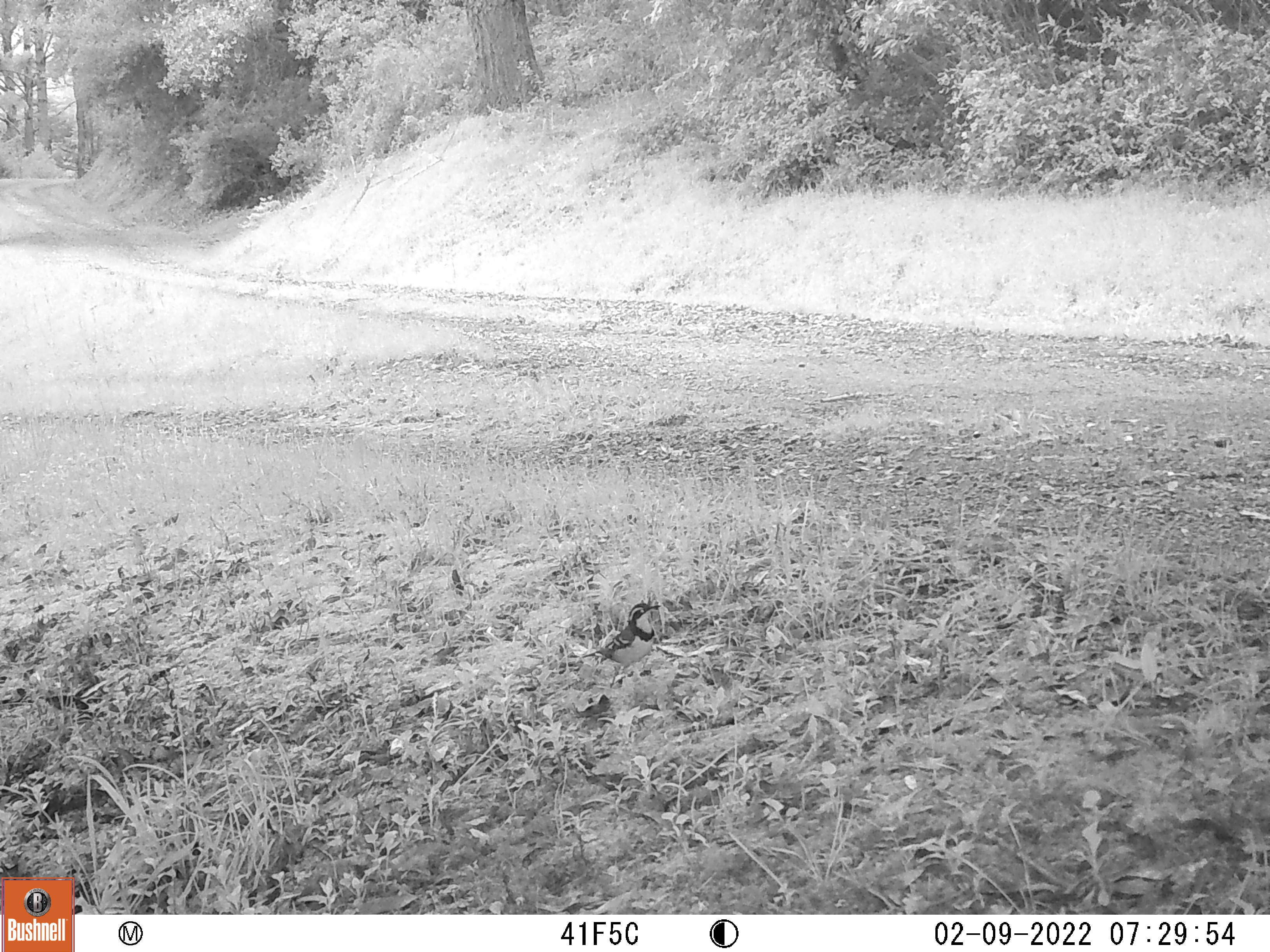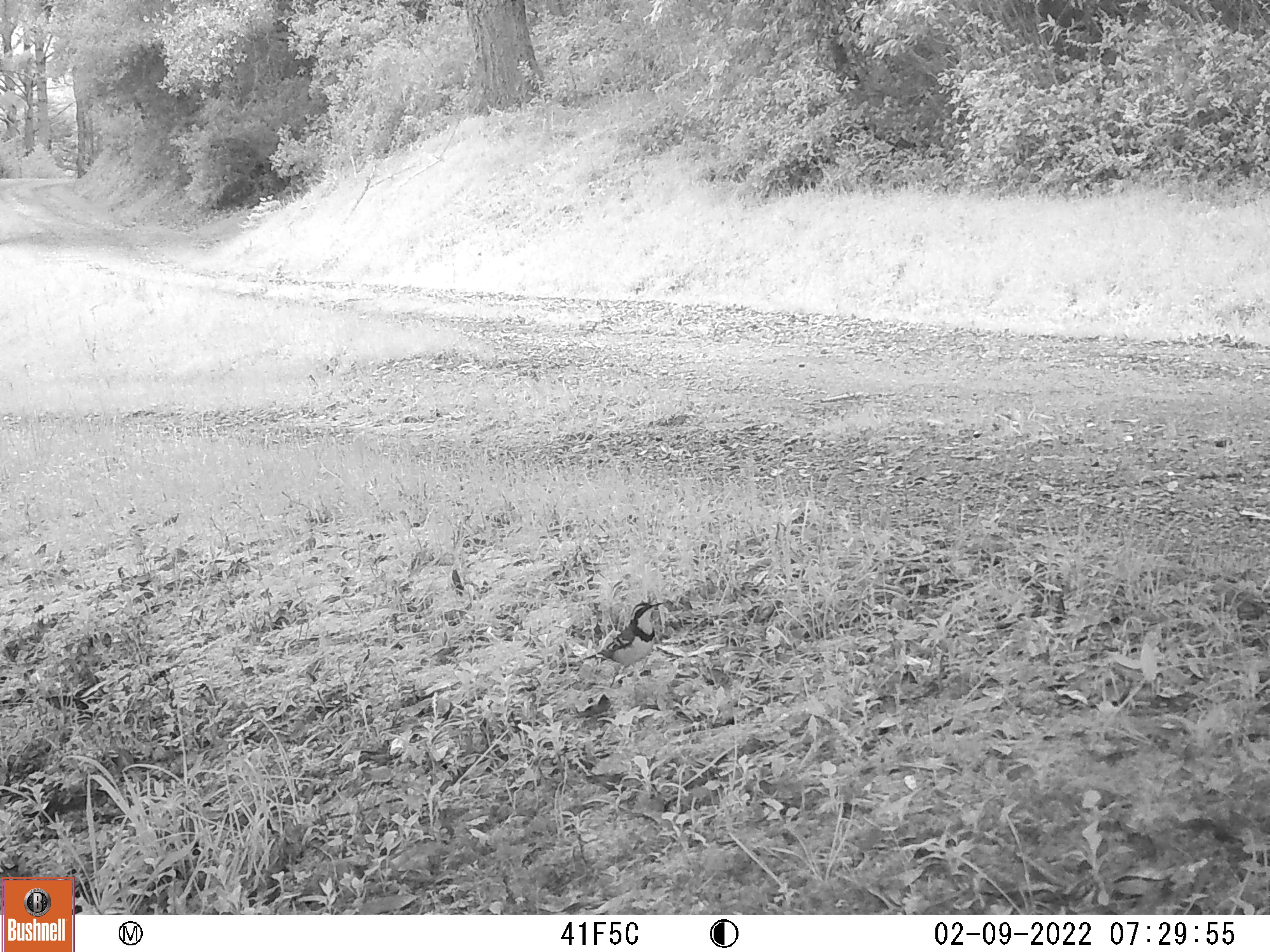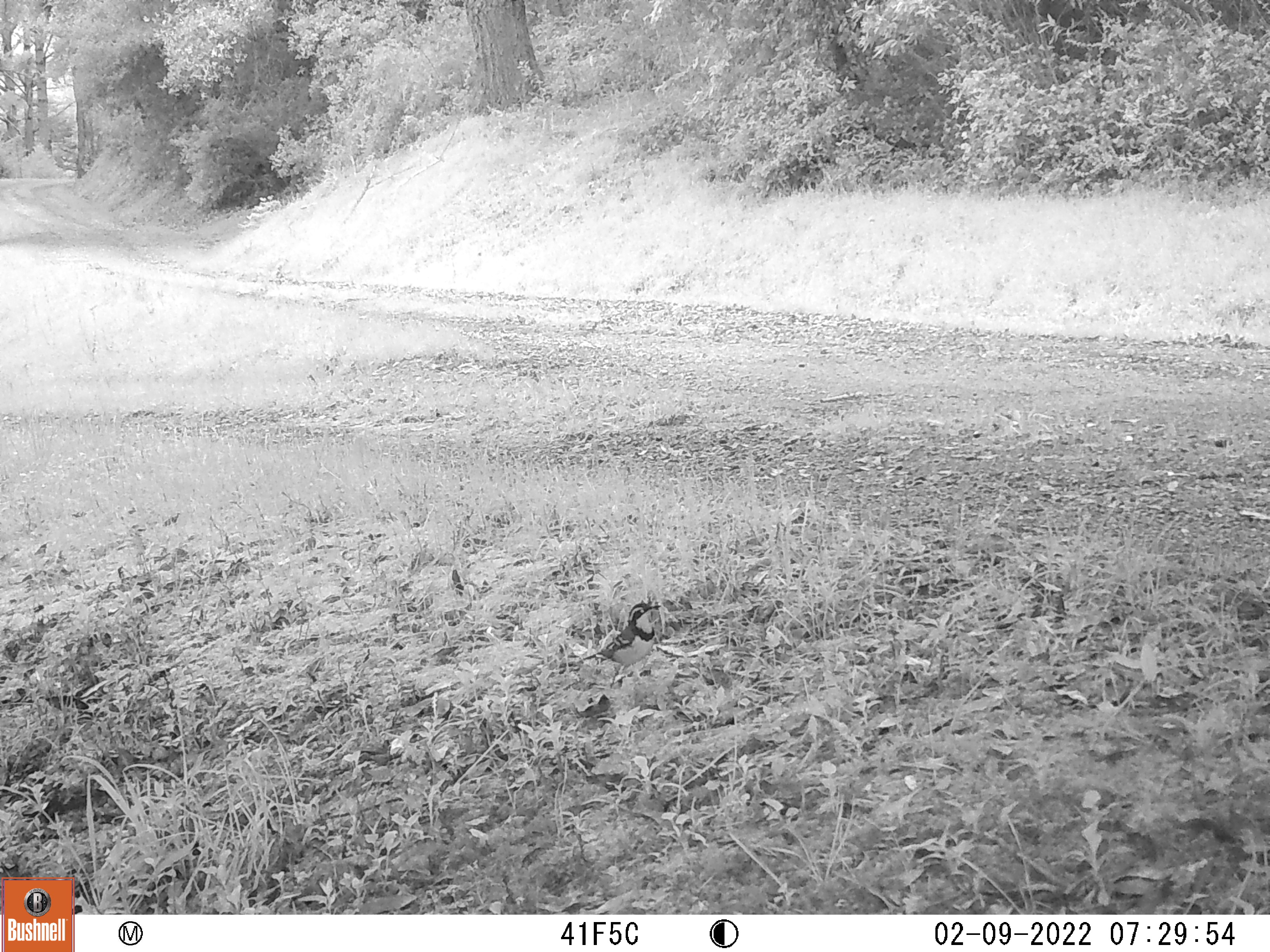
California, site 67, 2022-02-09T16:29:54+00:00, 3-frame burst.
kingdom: Animalia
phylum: Chordata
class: Aves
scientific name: Aves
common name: bird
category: unknown bird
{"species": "unknown bird (bird) (Aves)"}